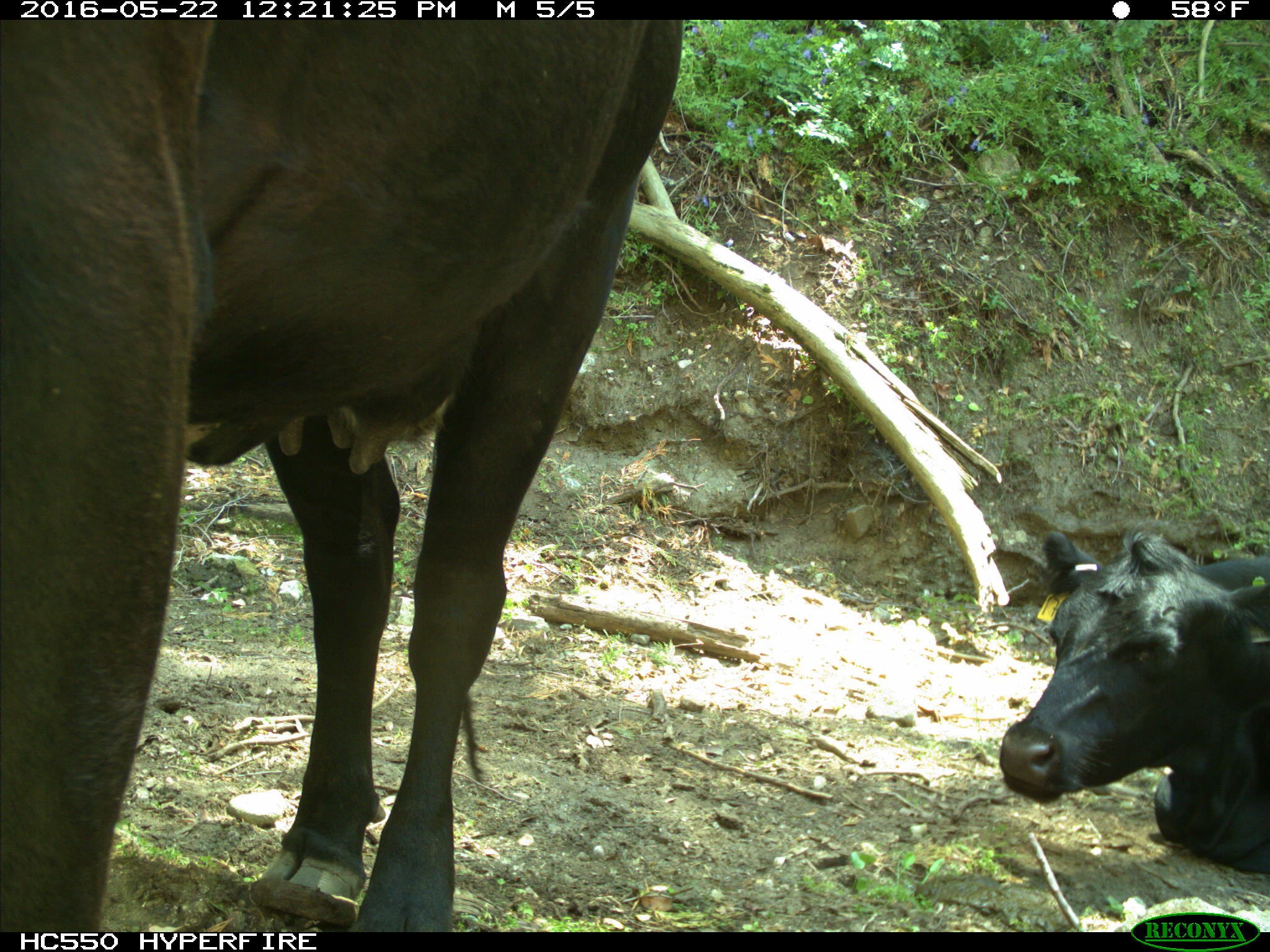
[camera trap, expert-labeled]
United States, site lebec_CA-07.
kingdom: Animalia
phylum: Chordata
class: Mammalia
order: Artiodactyla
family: Bovidae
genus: Bos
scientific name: Bos taurus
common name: domestic cow